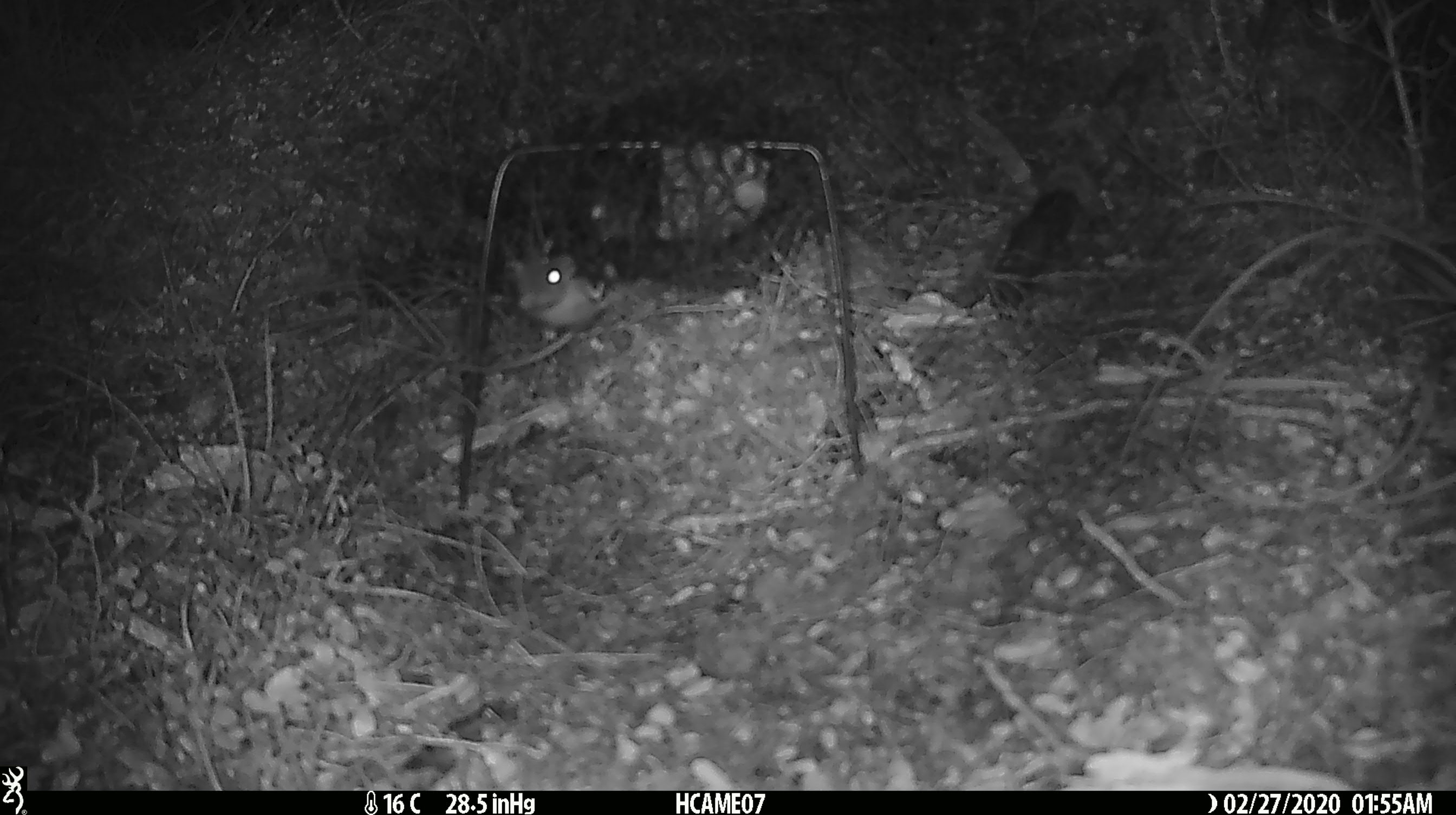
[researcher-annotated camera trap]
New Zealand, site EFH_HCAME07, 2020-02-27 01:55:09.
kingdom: Animalia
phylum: Chordata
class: Mammalia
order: Rodentia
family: Muridae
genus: Mus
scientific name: Mus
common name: mouse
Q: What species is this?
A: Mouse (Mus).